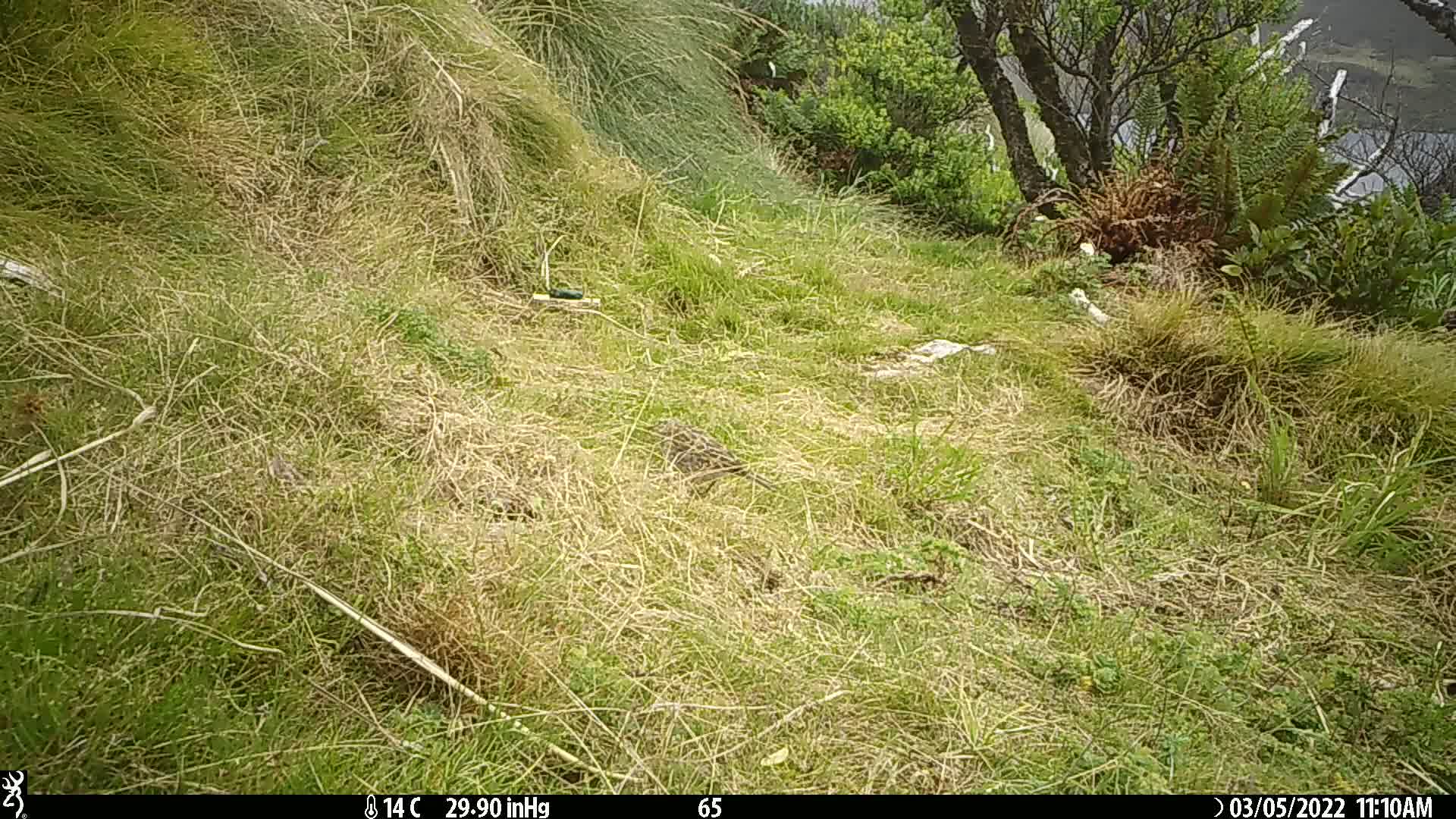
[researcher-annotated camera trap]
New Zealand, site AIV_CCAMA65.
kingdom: Animalia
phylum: Chordata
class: Aves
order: Passeriformes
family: Motacillidae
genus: Anthus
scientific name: Anthus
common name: pipit